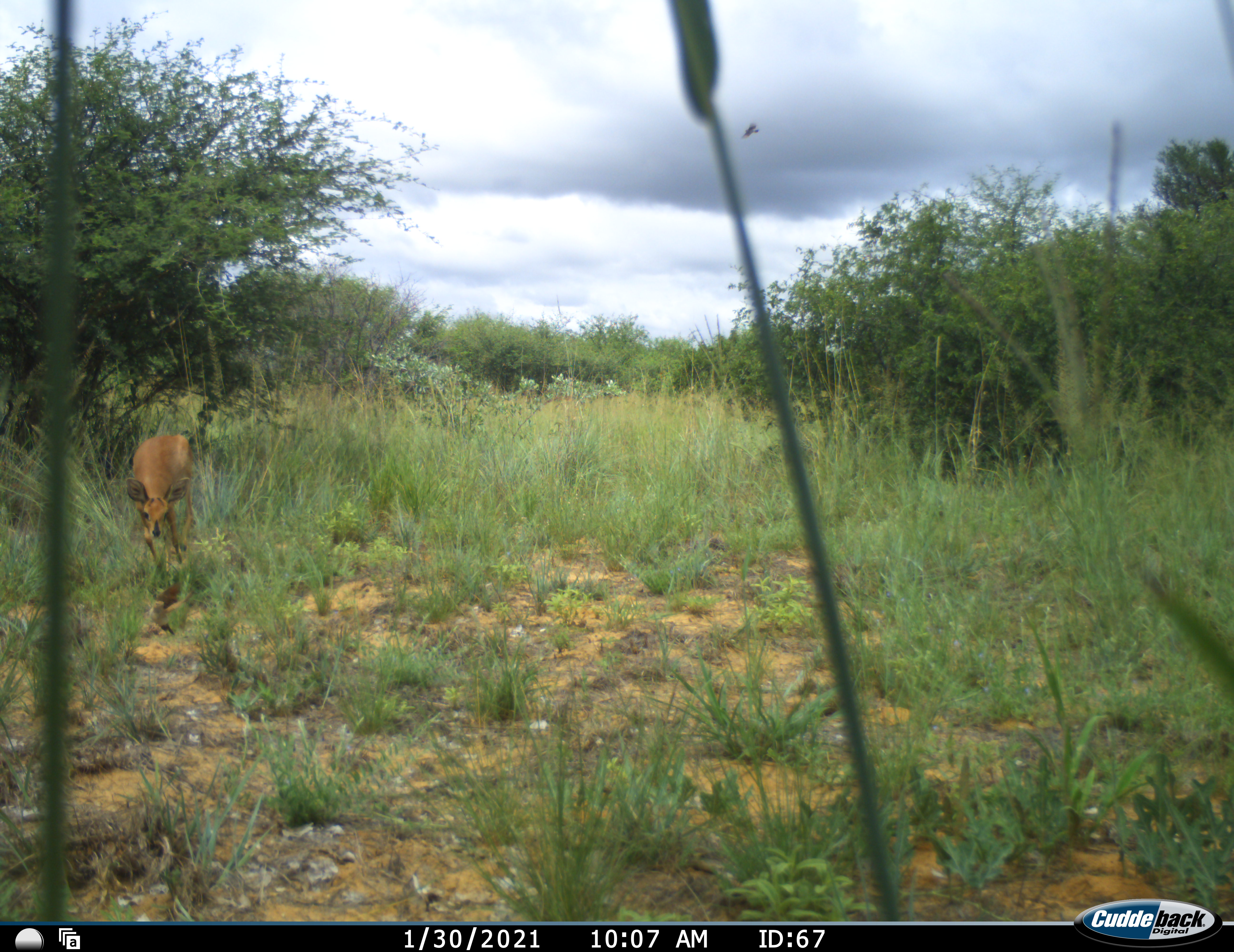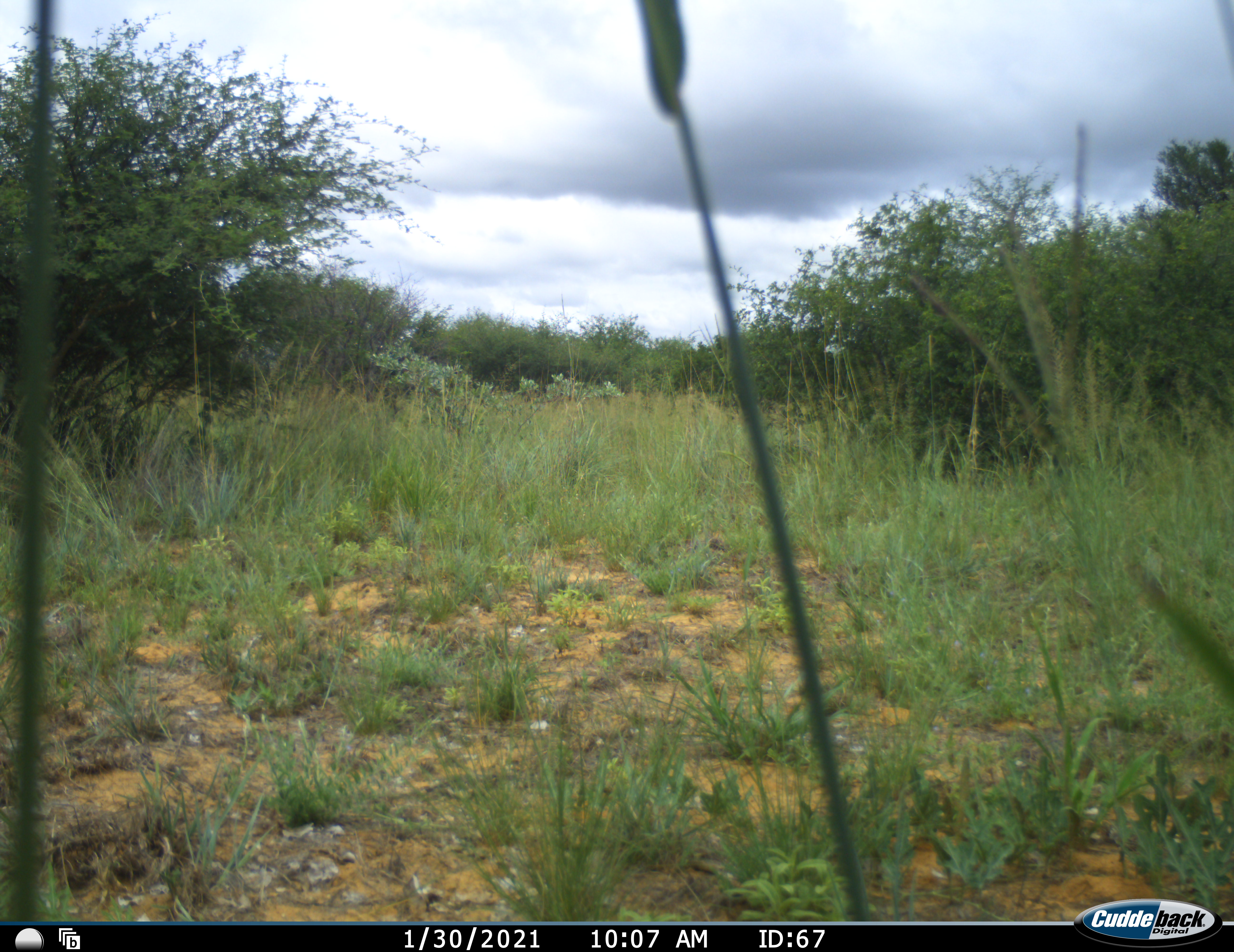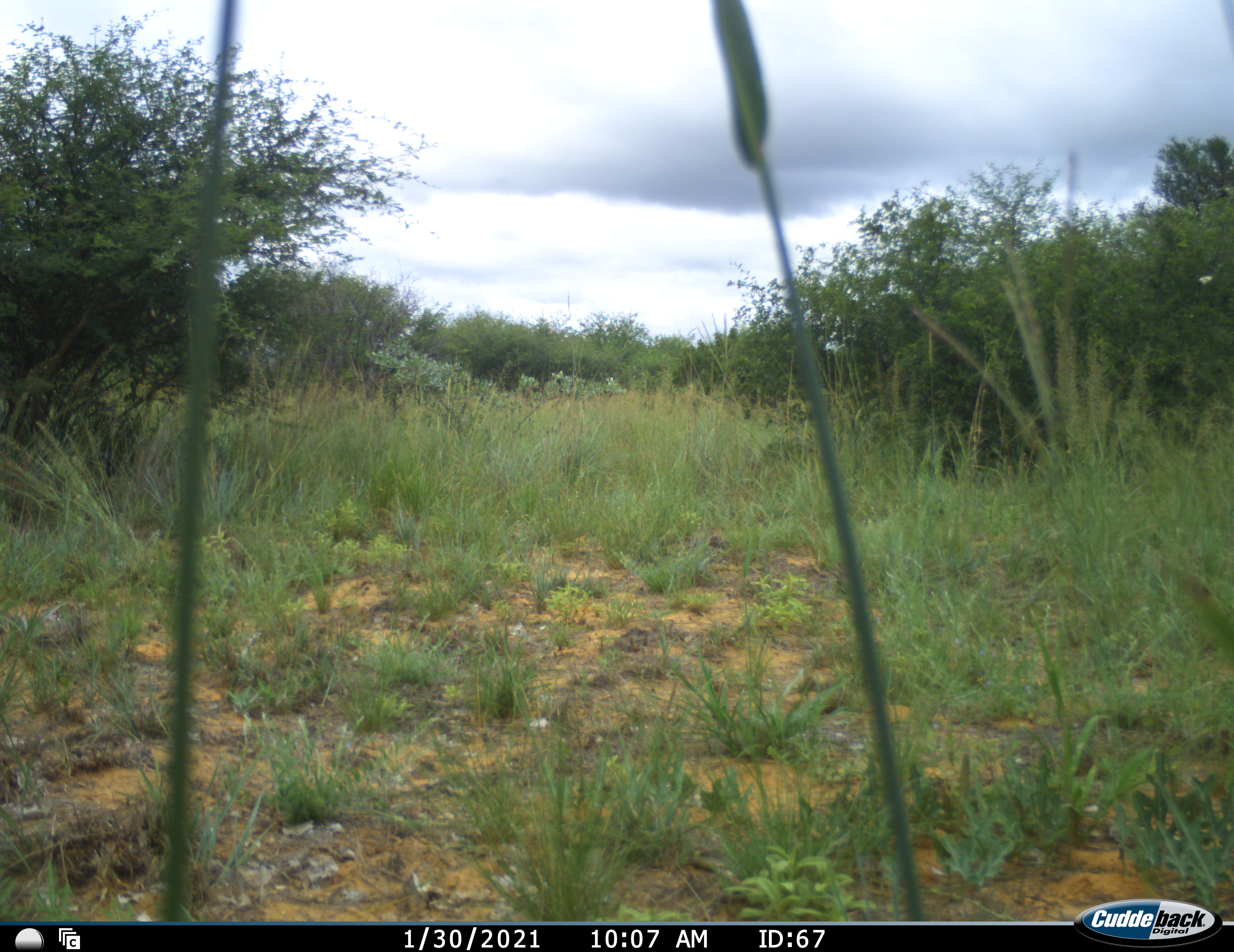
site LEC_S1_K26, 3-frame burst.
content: unidentified animal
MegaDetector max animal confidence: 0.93